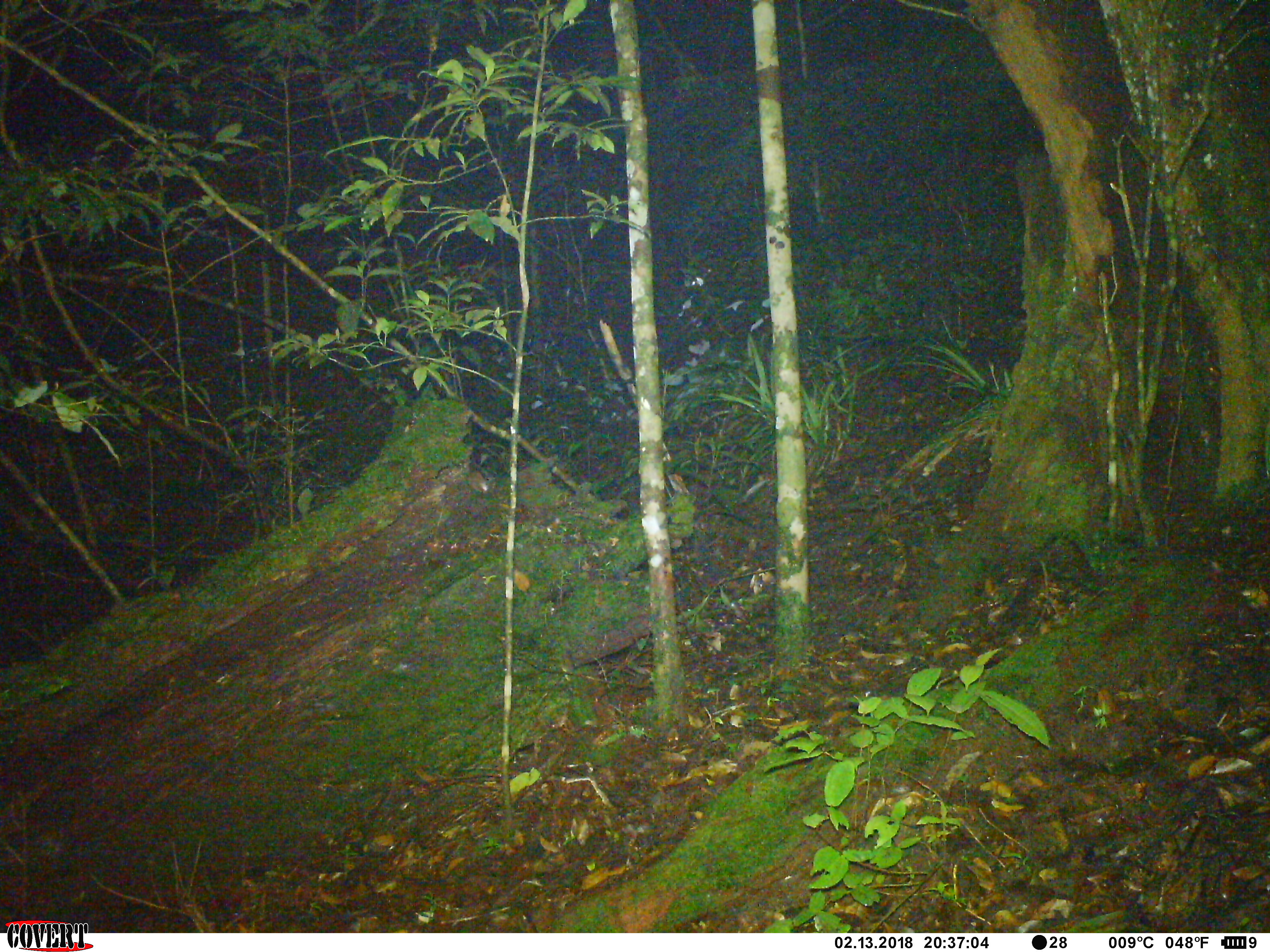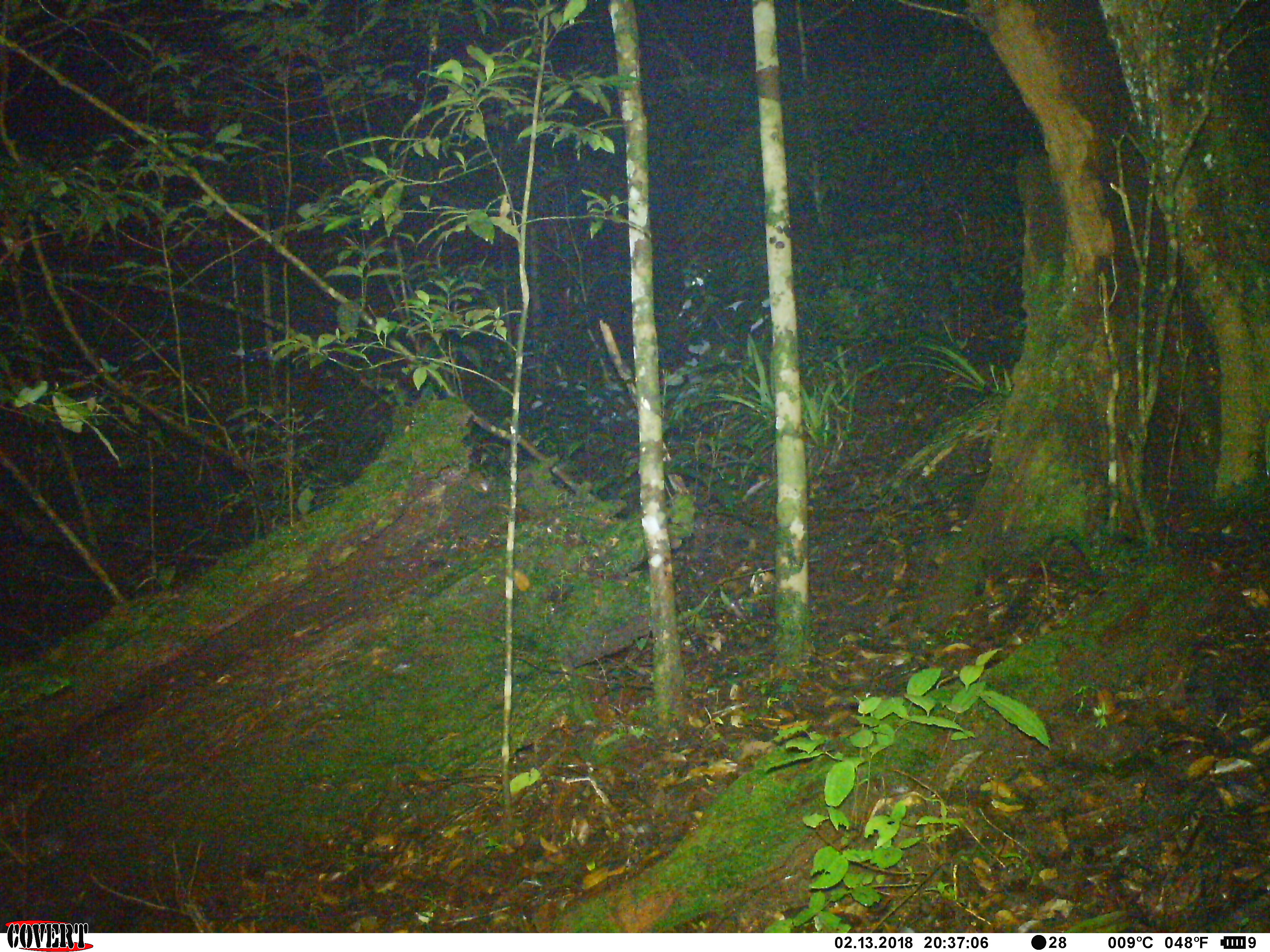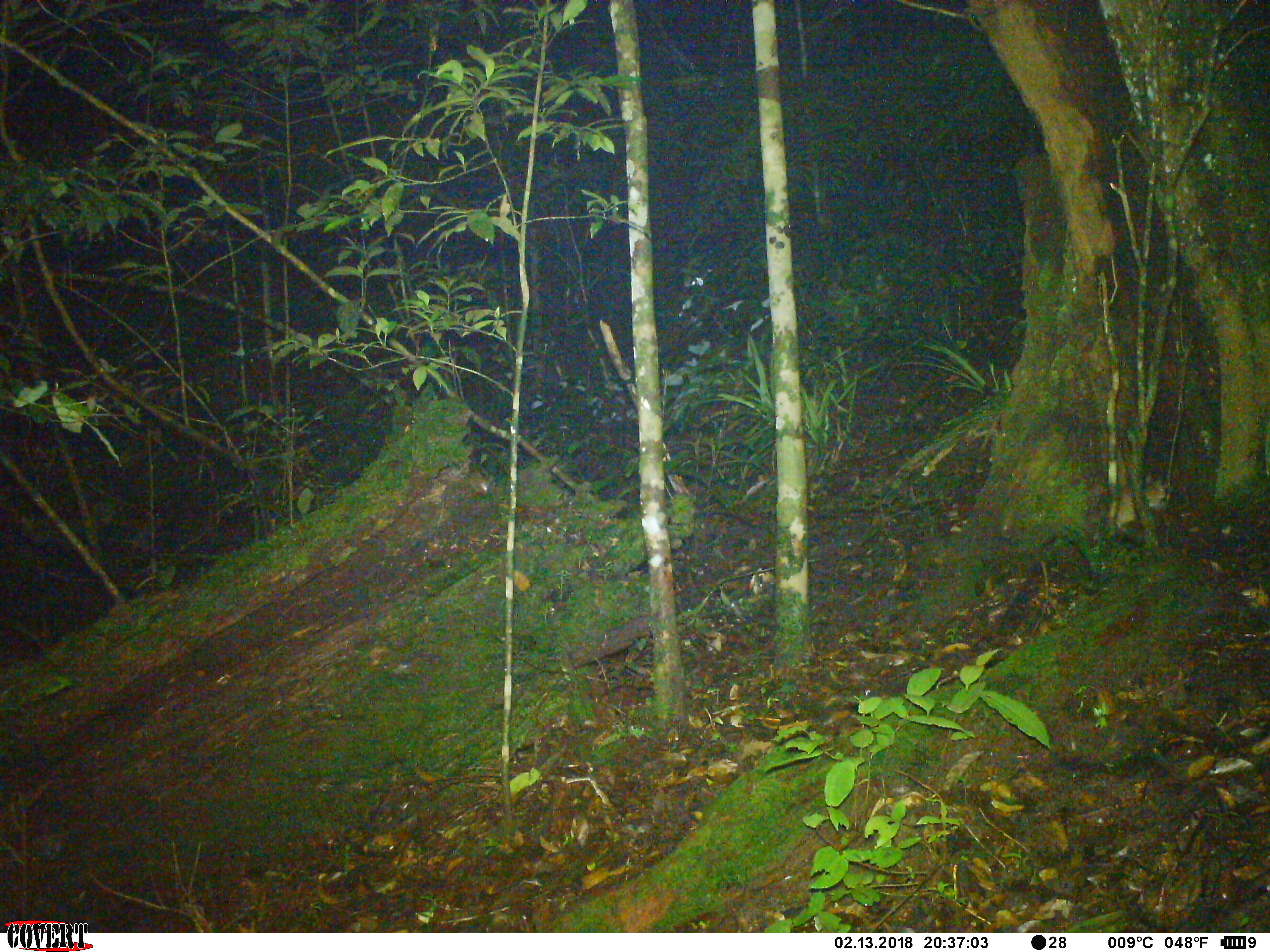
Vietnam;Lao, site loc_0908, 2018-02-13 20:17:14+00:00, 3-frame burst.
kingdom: Animalia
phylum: Chordata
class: Mammalia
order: Rodentia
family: Muridae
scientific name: Muridae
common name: old-world mice and rats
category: unidentified murid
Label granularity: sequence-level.